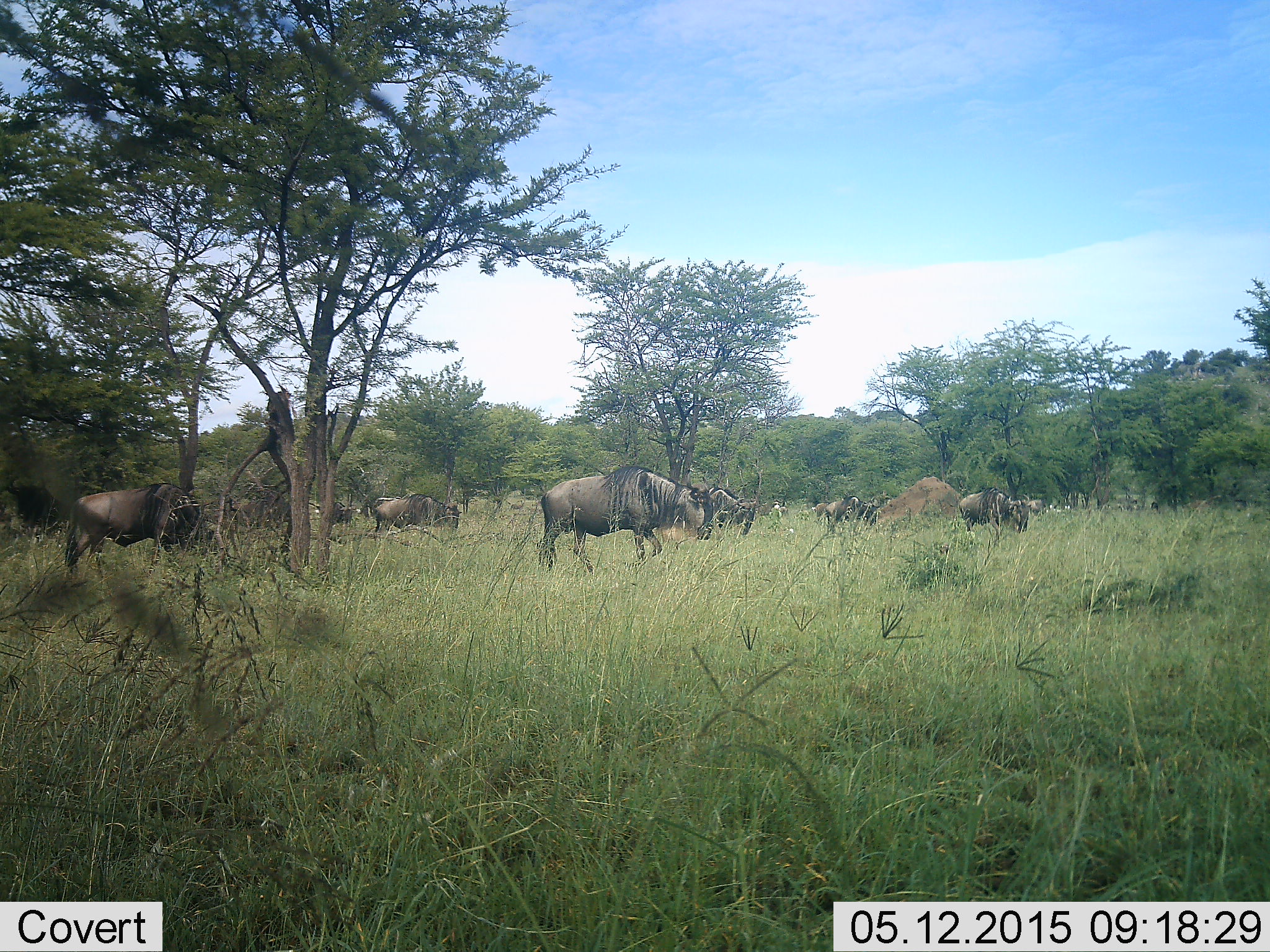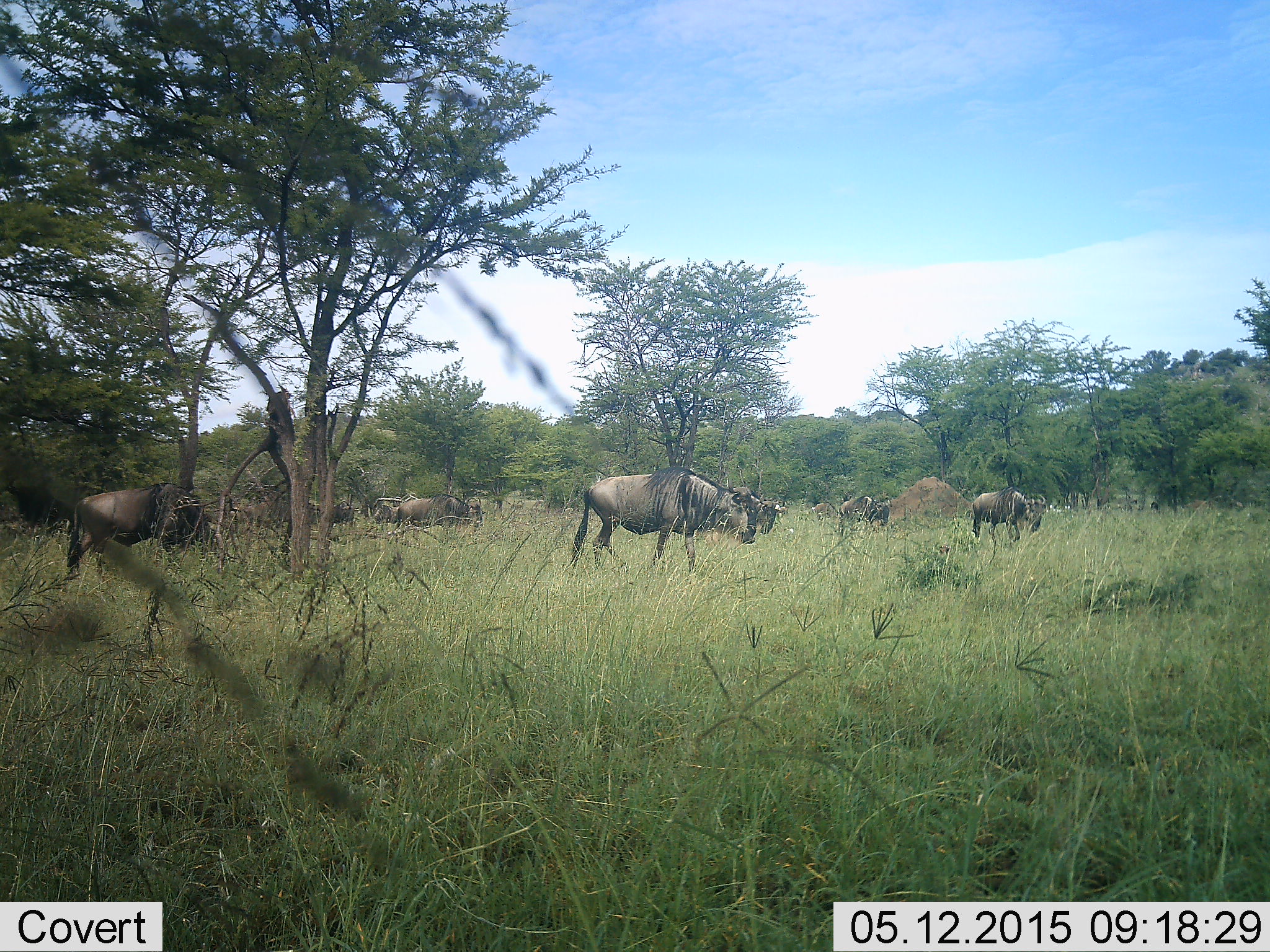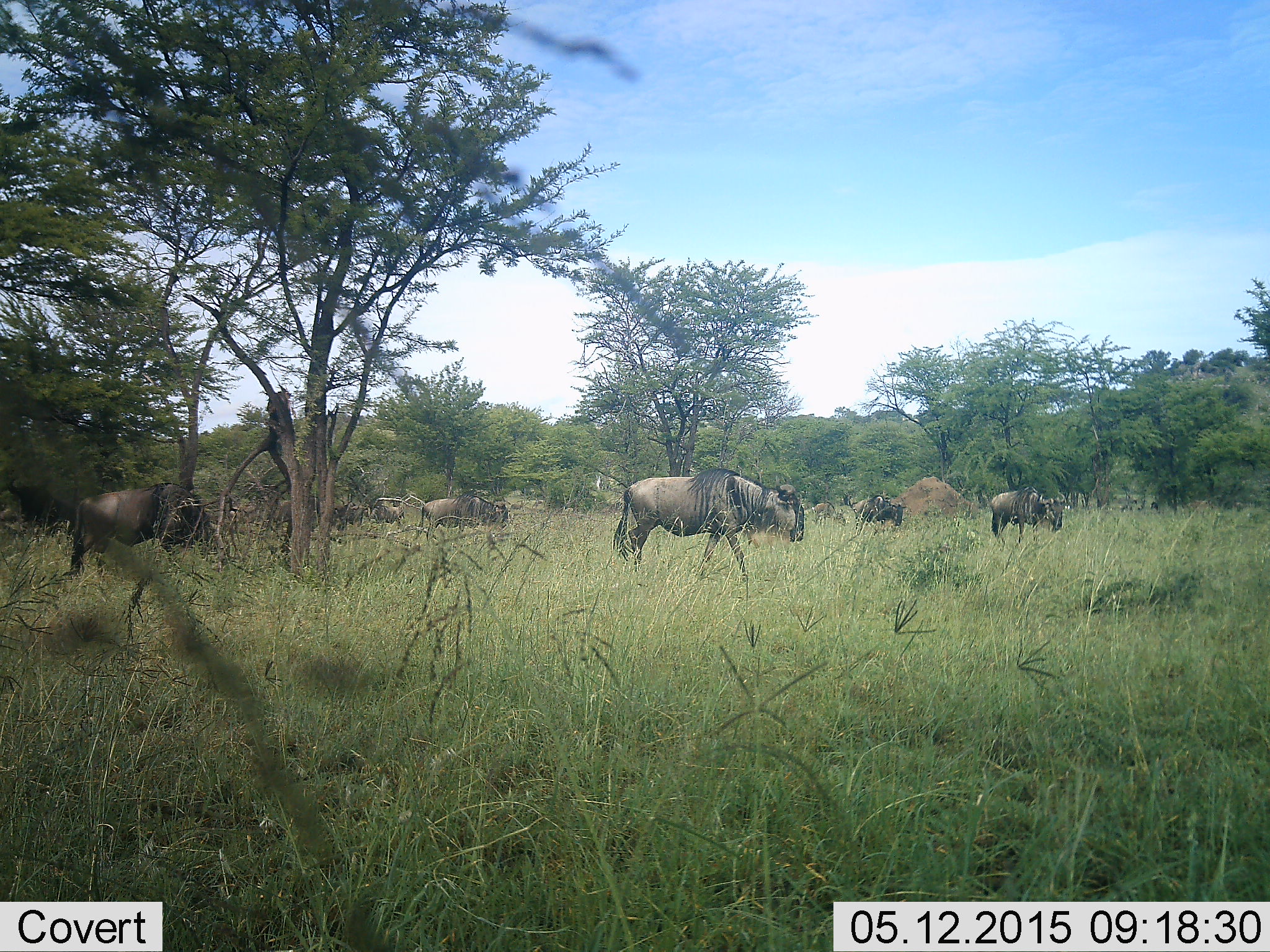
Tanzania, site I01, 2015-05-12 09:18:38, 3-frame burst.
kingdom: Animalia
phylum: Chordata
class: Mammalia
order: Artiodactyla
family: Bovidae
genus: Connochaetes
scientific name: Connochaetes taurinus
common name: blue wildebeest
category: wildebeest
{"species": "wildebeest (blue wildebeest) (Connochaetes taurinus)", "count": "9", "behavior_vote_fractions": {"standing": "10%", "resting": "0%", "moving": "80%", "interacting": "20%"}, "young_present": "0%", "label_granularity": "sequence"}